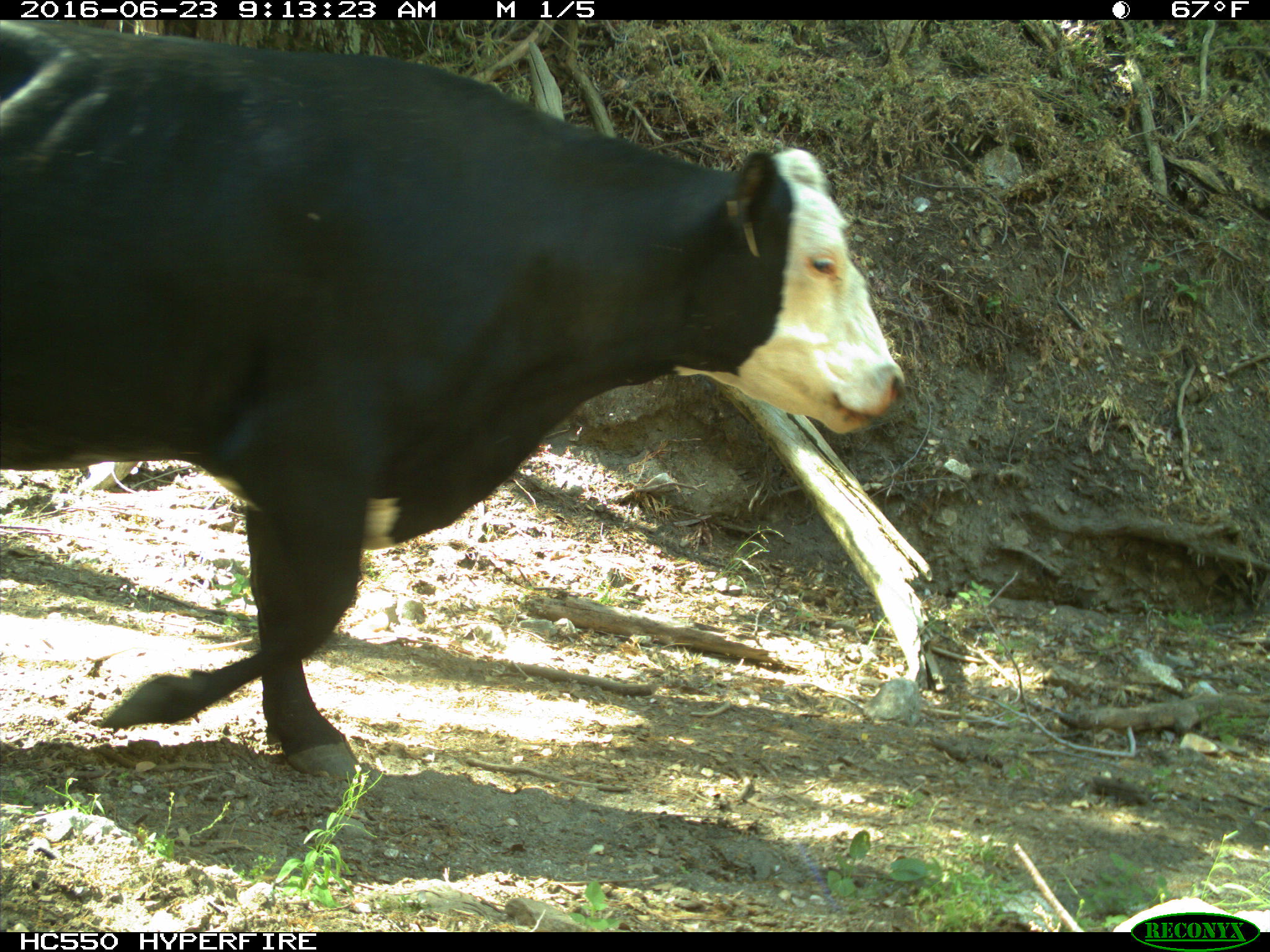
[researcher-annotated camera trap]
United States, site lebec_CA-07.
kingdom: Animalia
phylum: Chordata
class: Mammalia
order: Artiodactyla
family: Bovidae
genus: Bos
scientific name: Bos taurus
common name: domestic cow